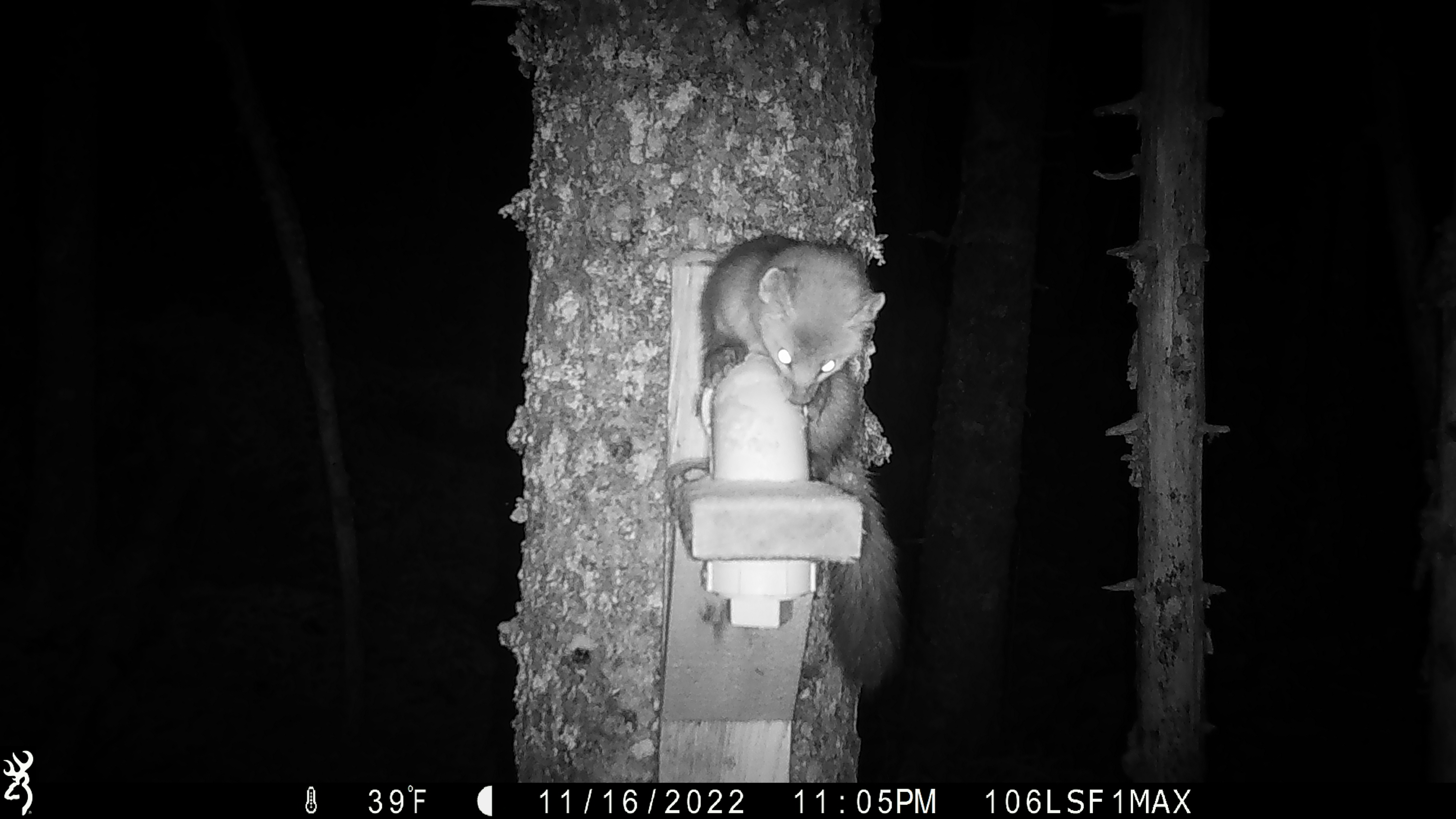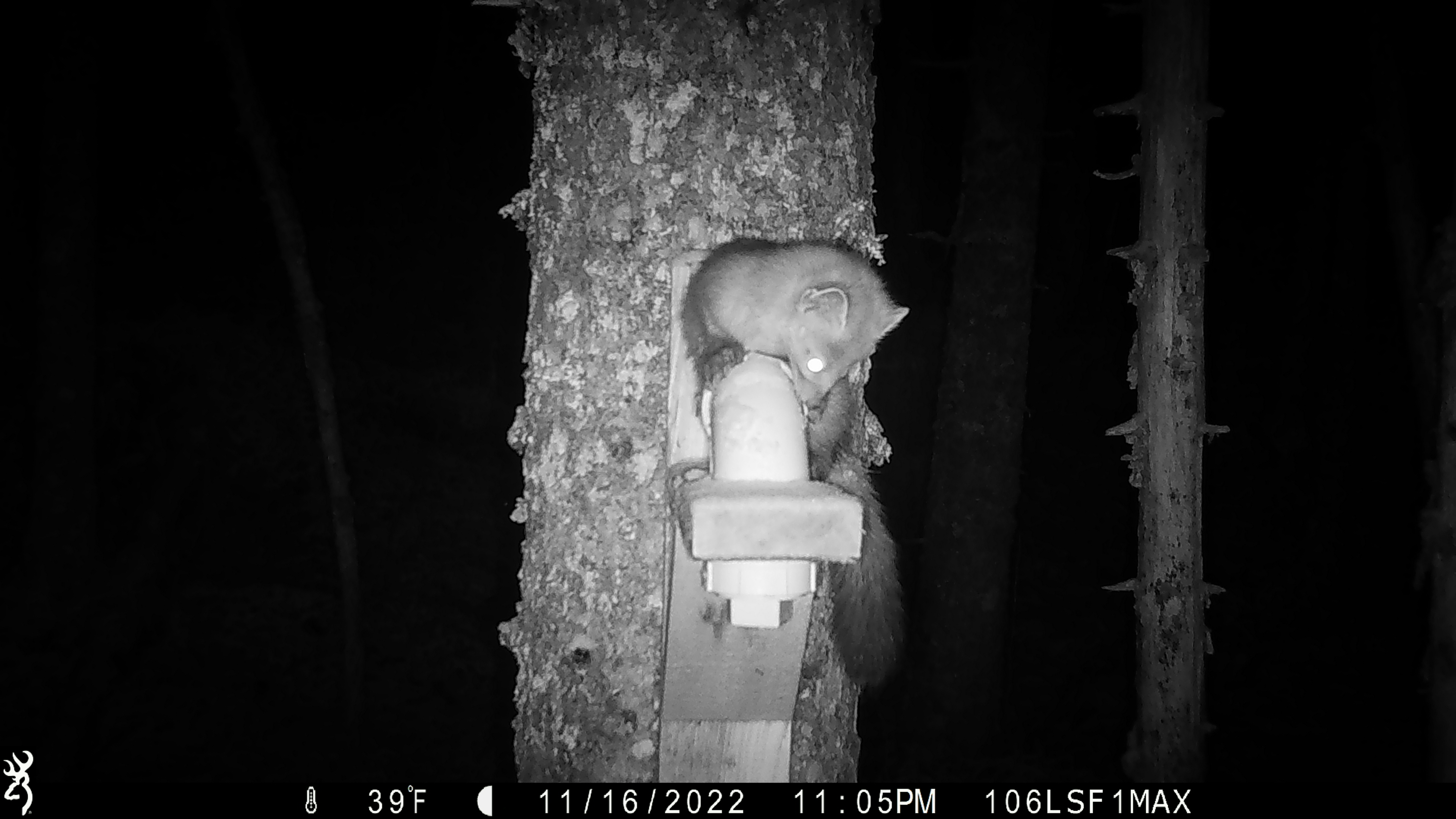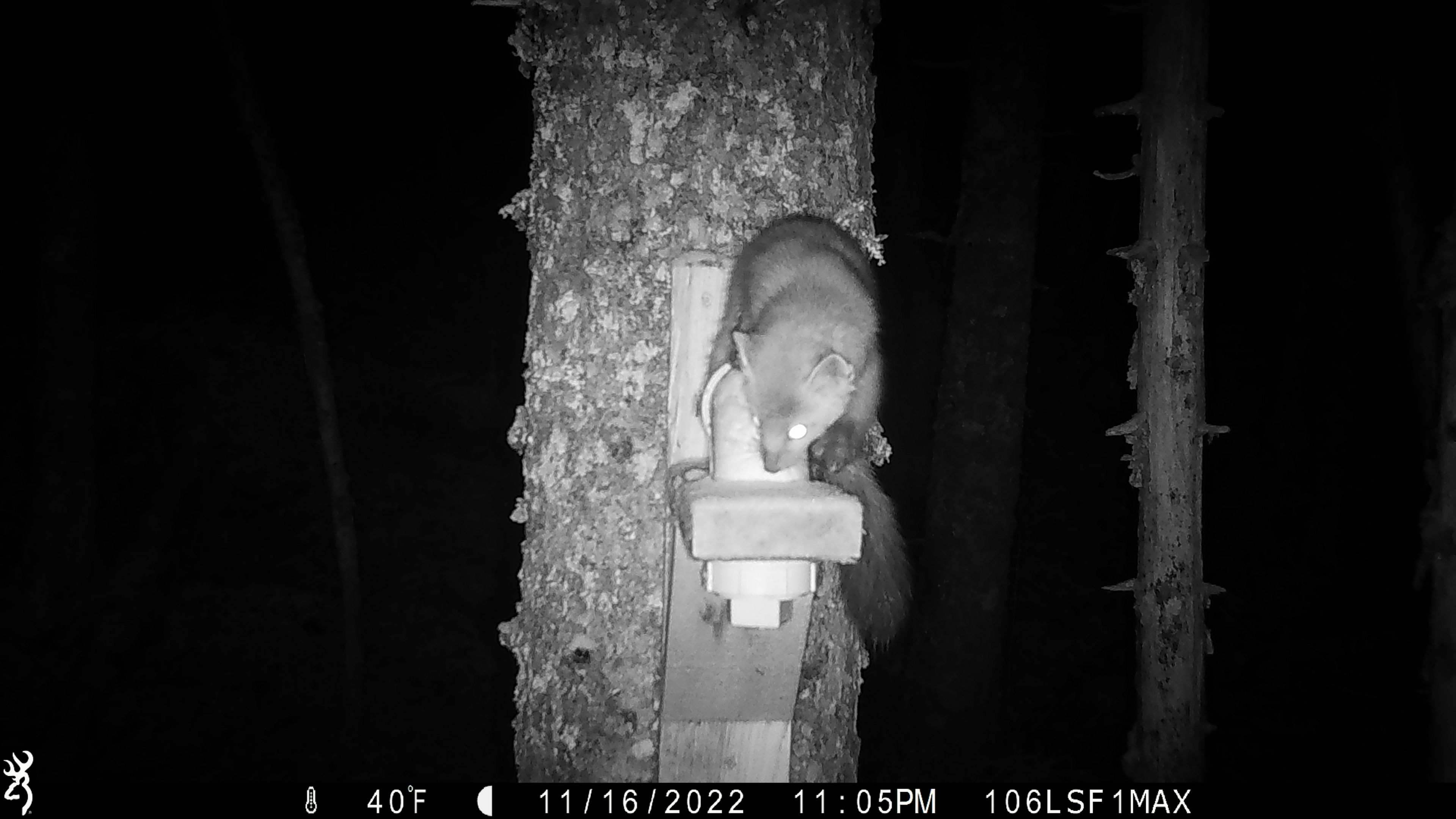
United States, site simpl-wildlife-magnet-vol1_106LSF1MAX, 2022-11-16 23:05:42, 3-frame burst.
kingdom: Animalia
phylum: Chordata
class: Mammalia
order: Carnivora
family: Mustelidae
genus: Martes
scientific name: Martes americana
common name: american marten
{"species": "american marten (Martes americana)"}